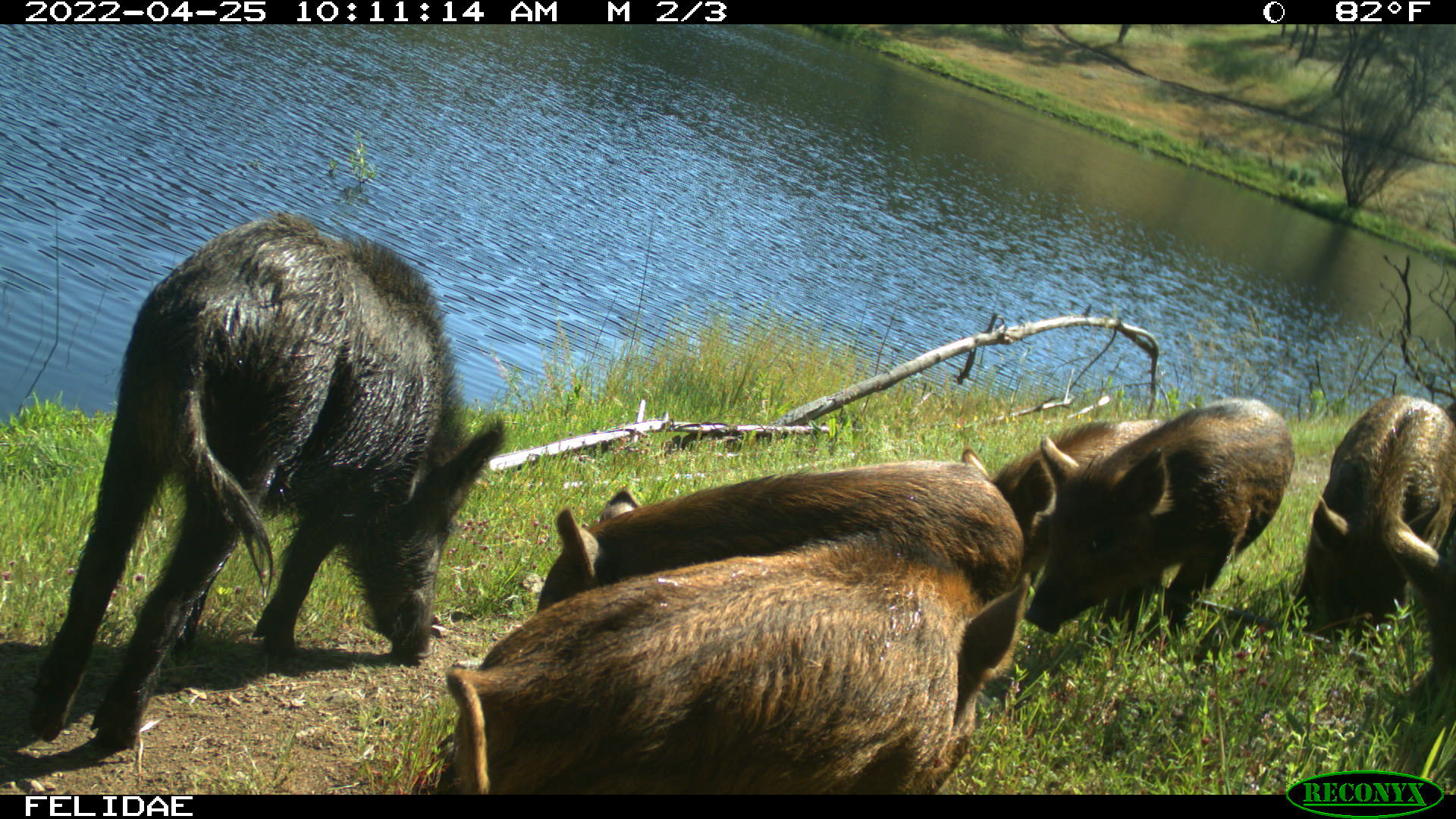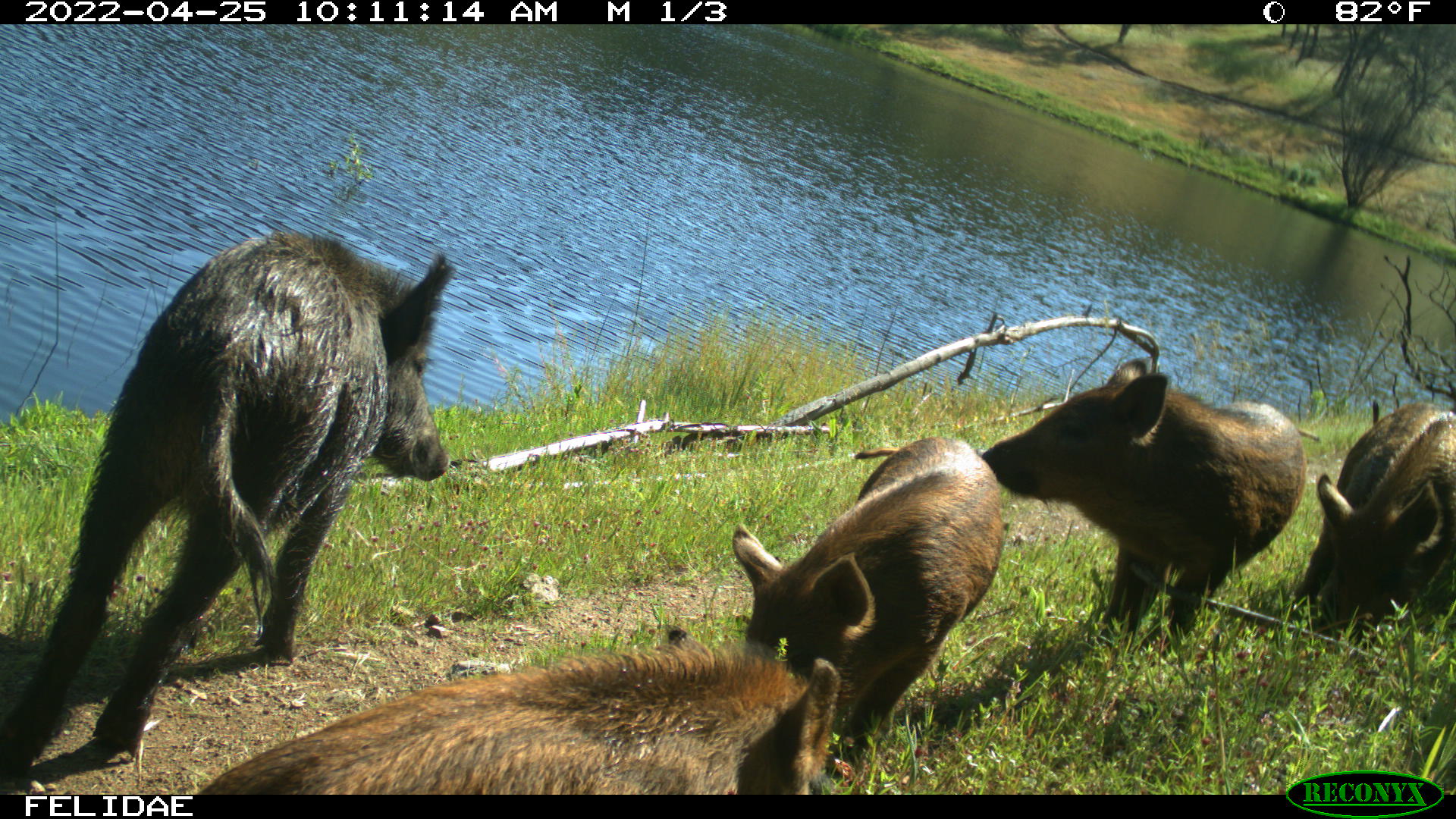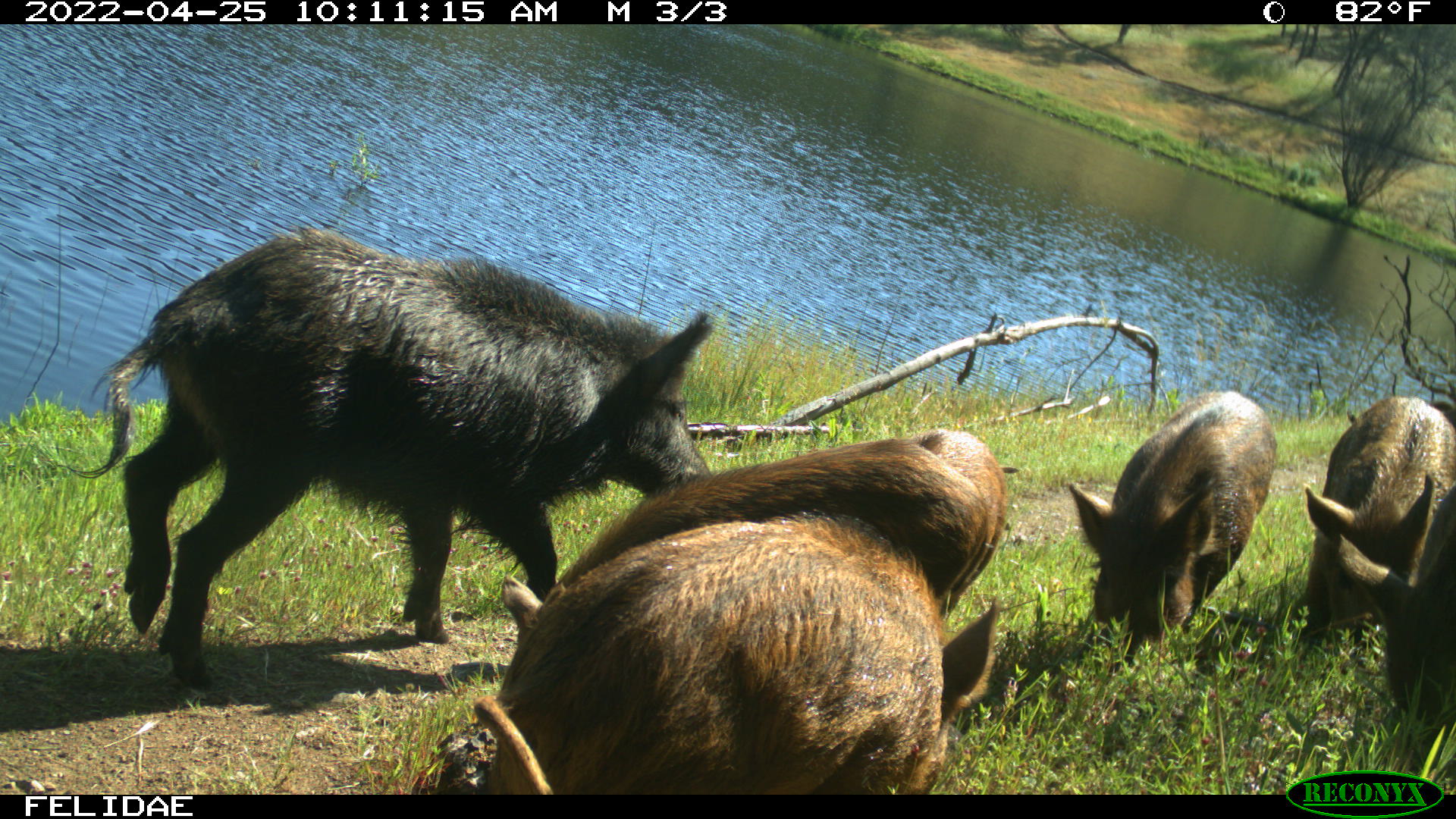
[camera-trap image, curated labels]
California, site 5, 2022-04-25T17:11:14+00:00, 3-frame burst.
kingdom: Animalia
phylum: Chordata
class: Mammalia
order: Artiodactyla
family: Suidae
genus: Sus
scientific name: Sus scrofa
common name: wild boar